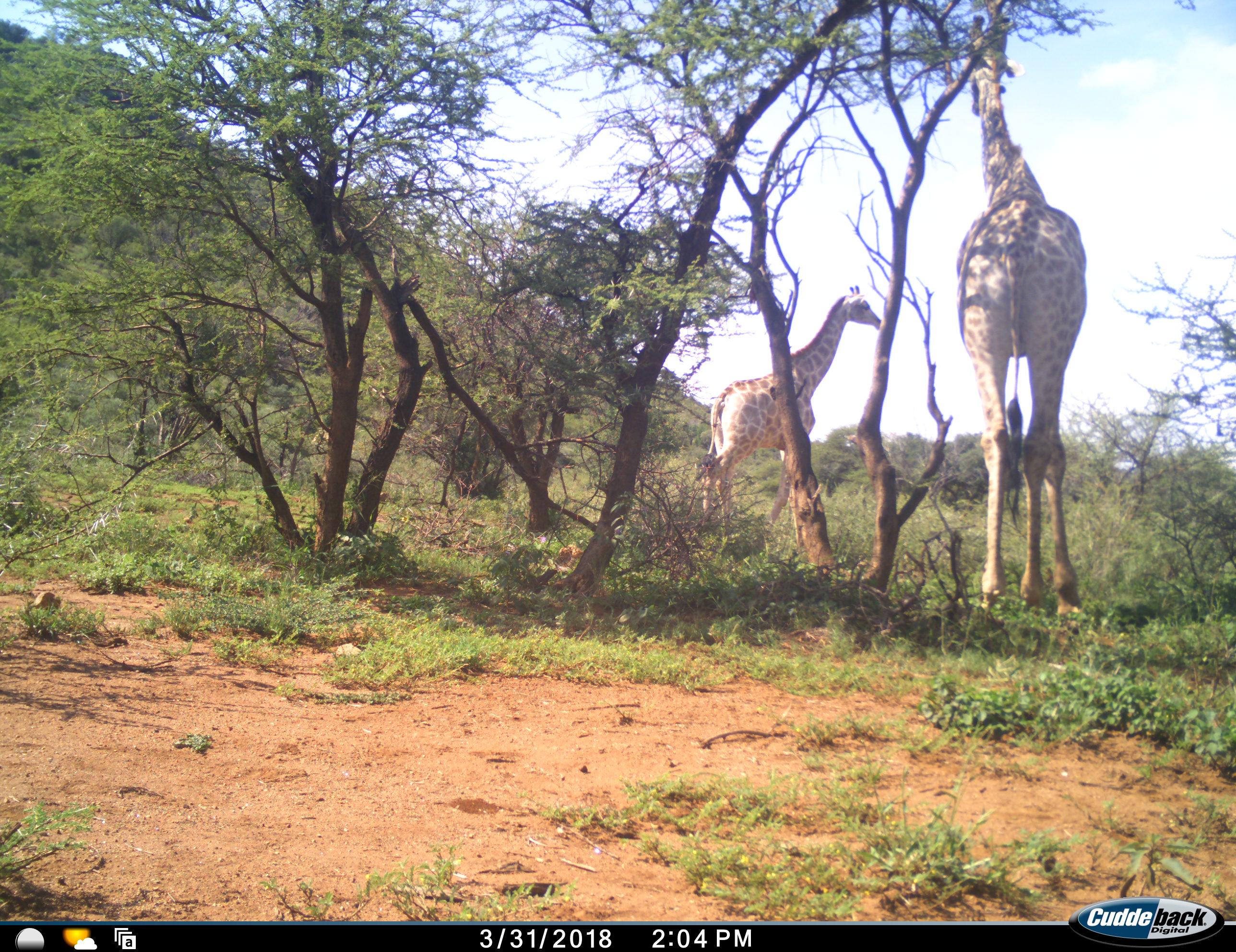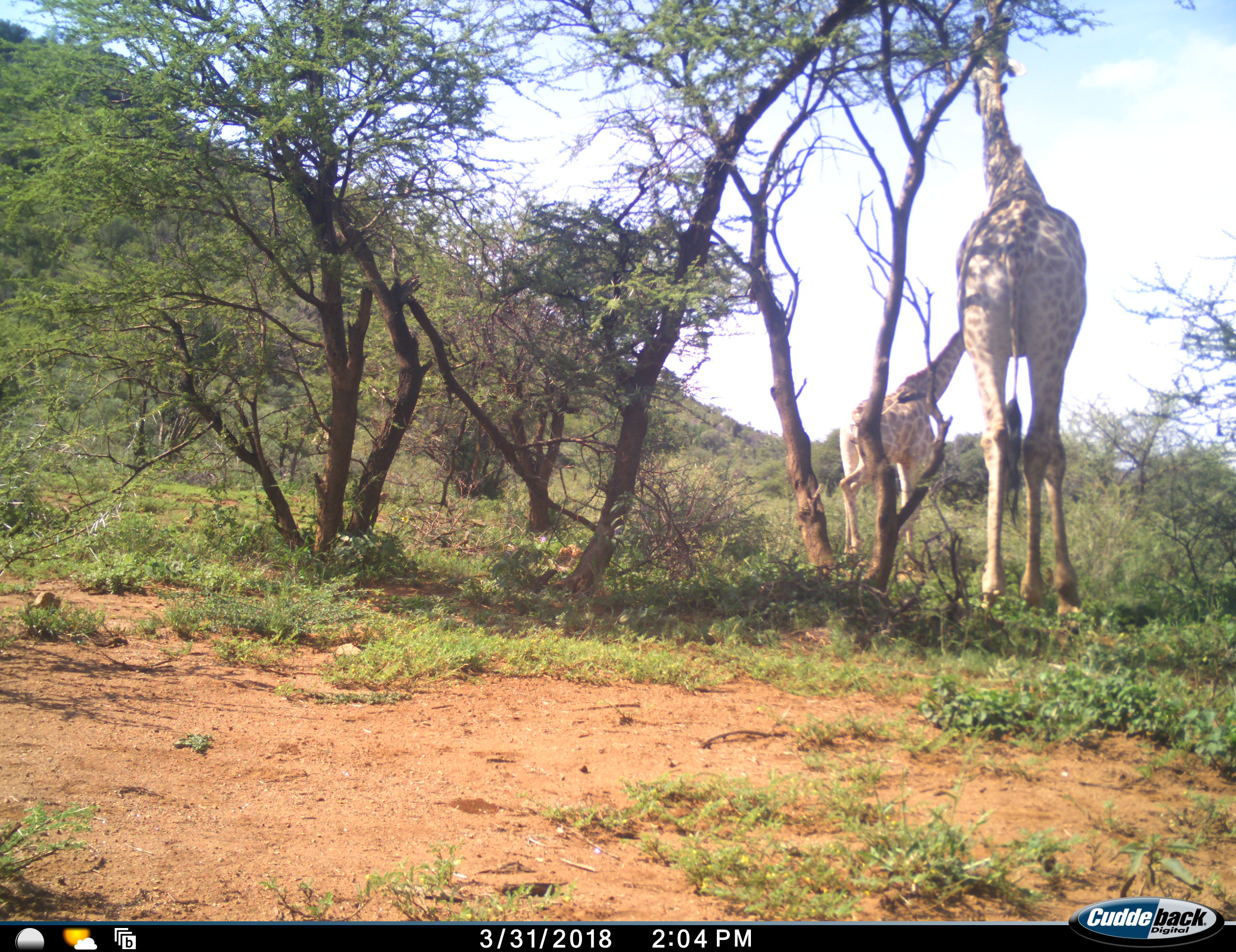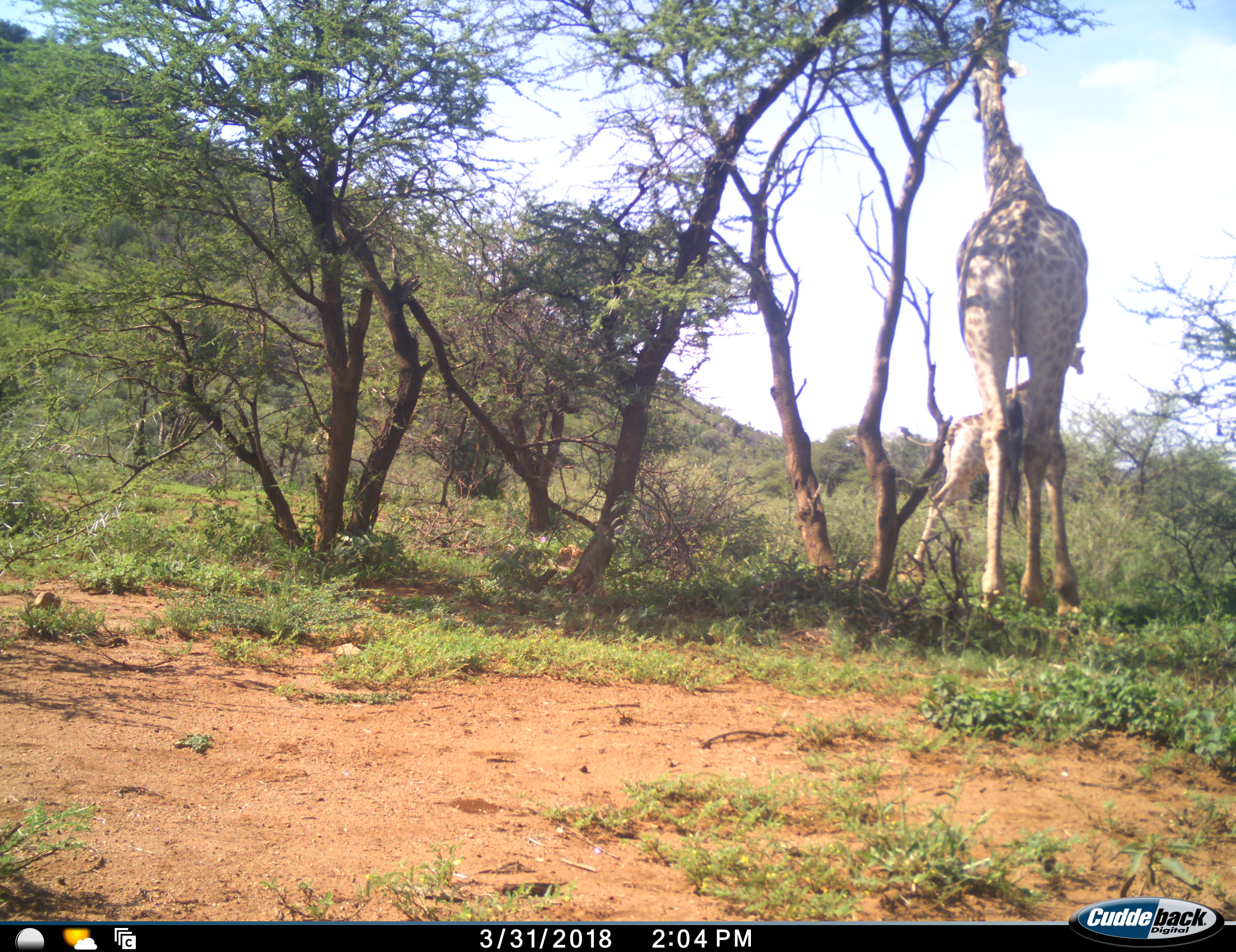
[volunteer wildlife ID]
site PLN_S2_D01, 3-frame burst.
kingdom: Animalia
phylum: Chordata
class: Mammalia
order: Artiodactyla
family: Giraffidae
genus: Giraffa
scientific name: Giraffa camelopardalis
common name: giraffe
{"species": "giraffe (Giraffa camelopardalis)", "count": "2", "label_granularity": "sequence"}